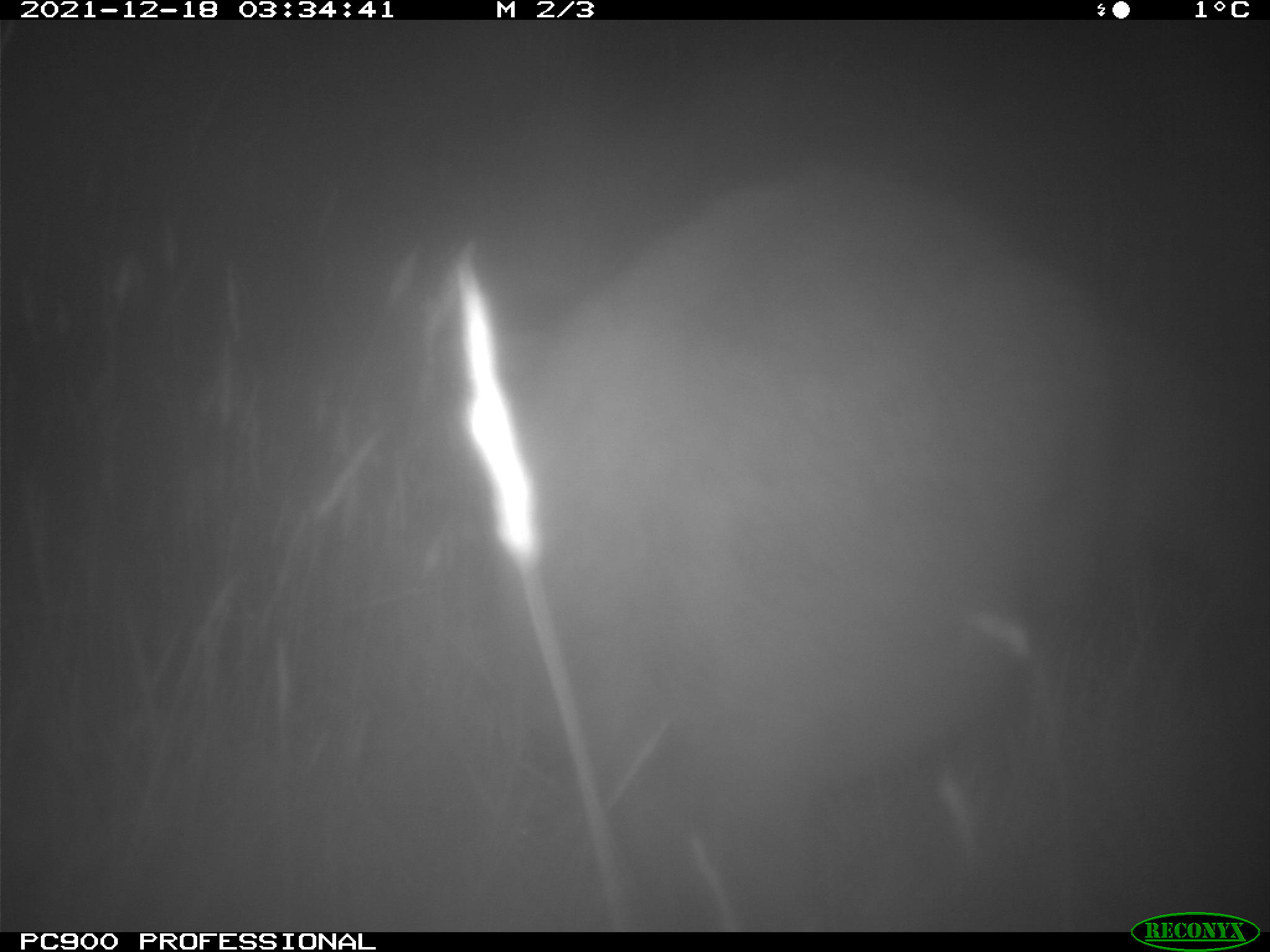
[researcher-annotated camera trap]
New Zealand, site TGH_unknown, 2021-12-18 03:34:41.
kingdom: Animalia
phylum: Chordata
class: Mammalia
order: Diprotodontia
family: Macropodidae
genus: Notamacropus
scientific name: Notamacropus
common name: wallaby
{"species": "wallaby (Notamacropus)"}